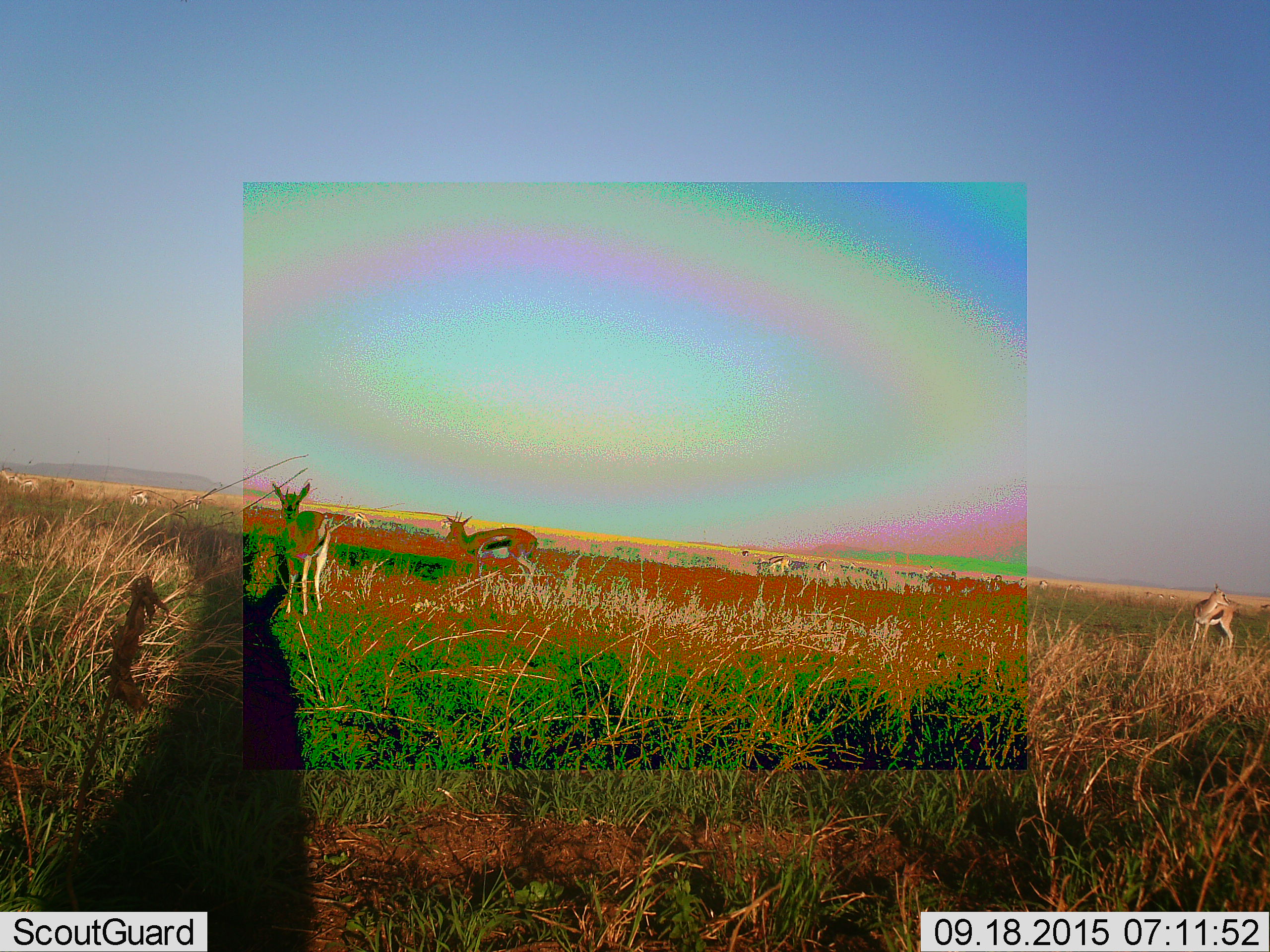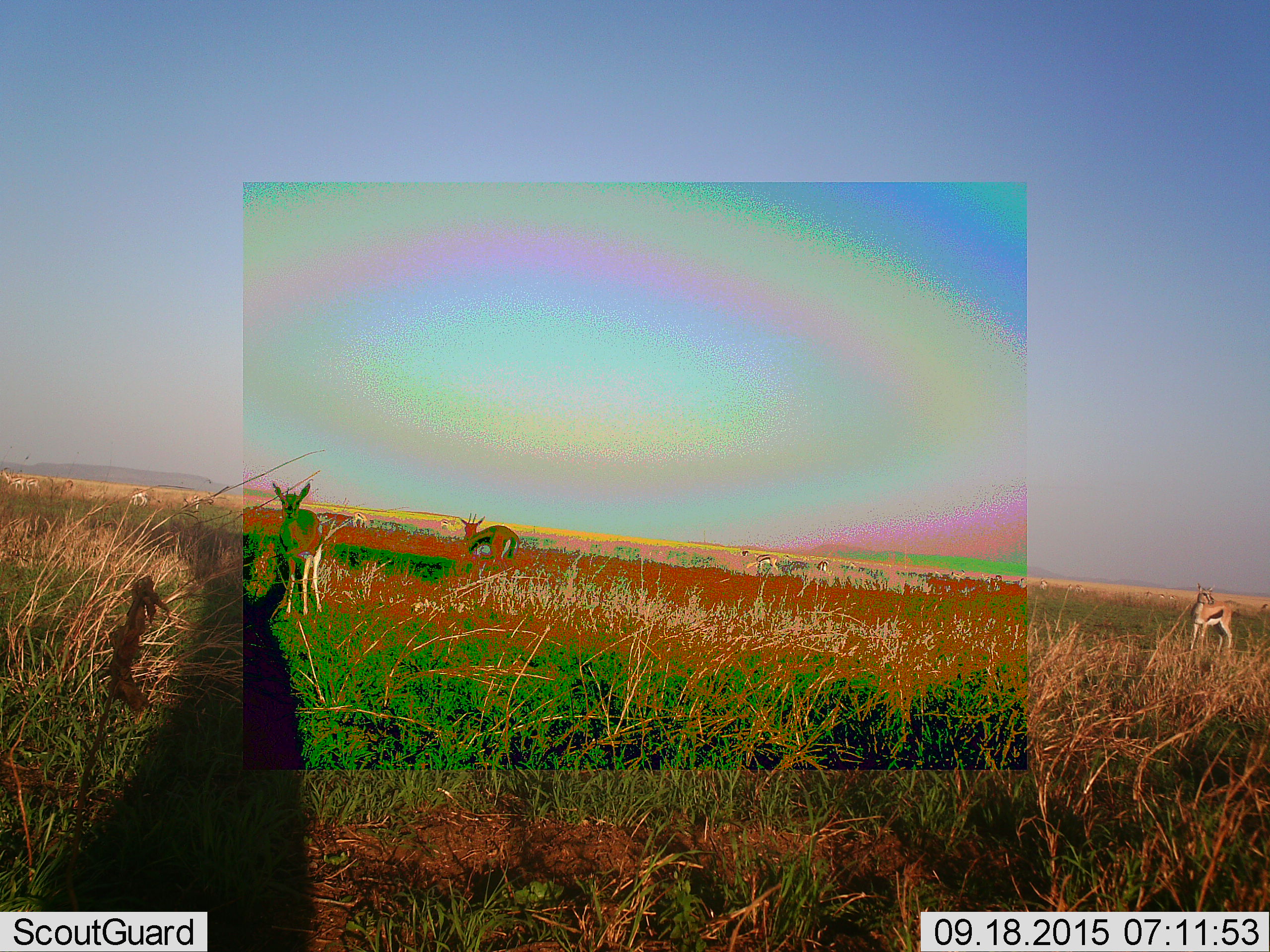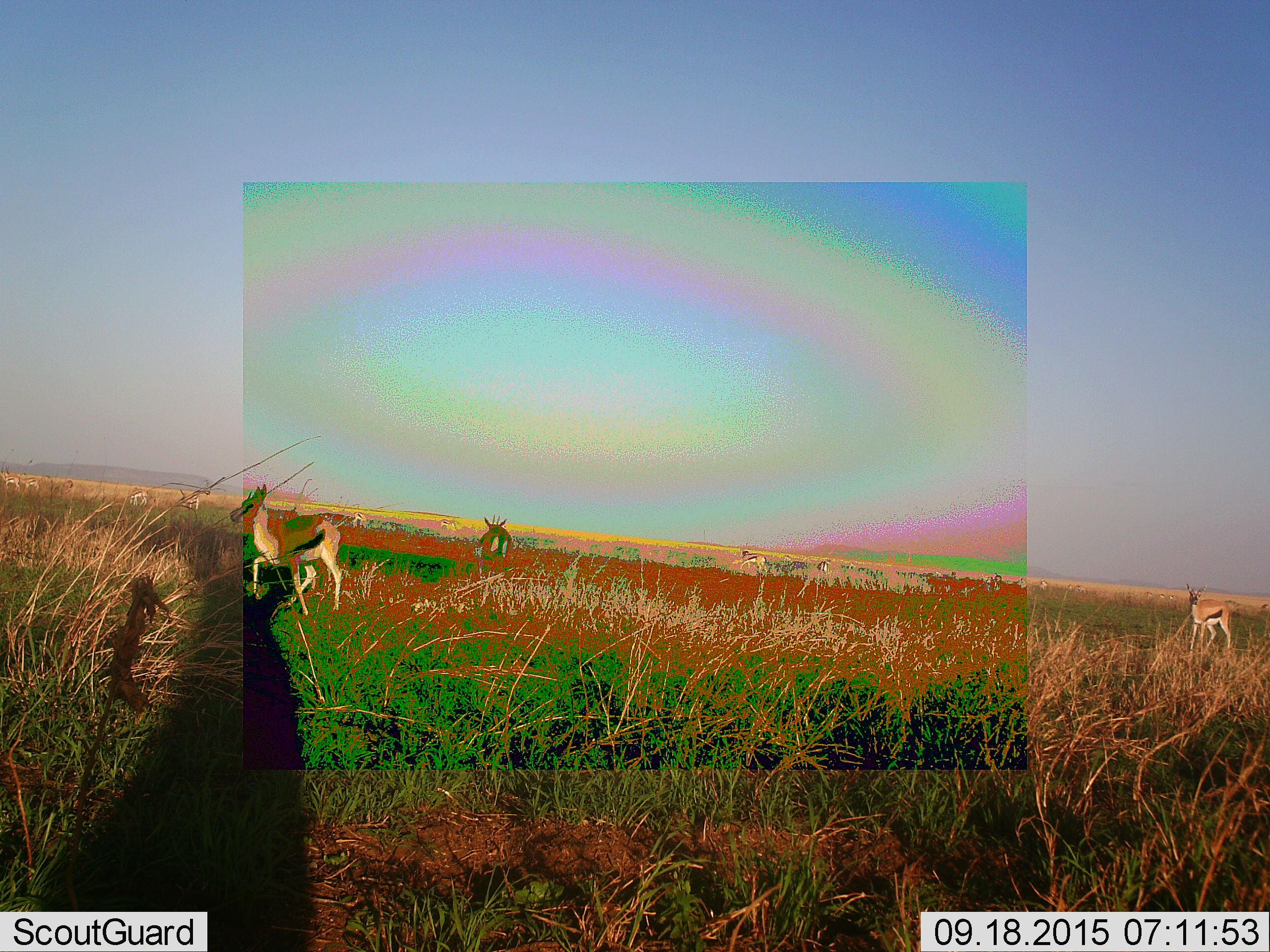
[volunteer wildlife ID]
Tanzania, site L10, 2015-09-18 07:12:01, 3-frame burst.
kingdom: Animalia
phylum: Chordata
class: Mammalia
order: Artiodactyla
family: Bovidae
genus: Eudorcas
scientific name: Eudorcas thomsonii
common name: thomson's gazelle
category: gazellethomsons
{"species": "gazellethomsons (thomson's gazelle) (Eudorcas thomsonii)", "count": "11-50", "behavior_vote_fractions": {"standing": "100%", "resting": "33%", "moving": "67%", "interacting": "0%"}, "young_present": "11%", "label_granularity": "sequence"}